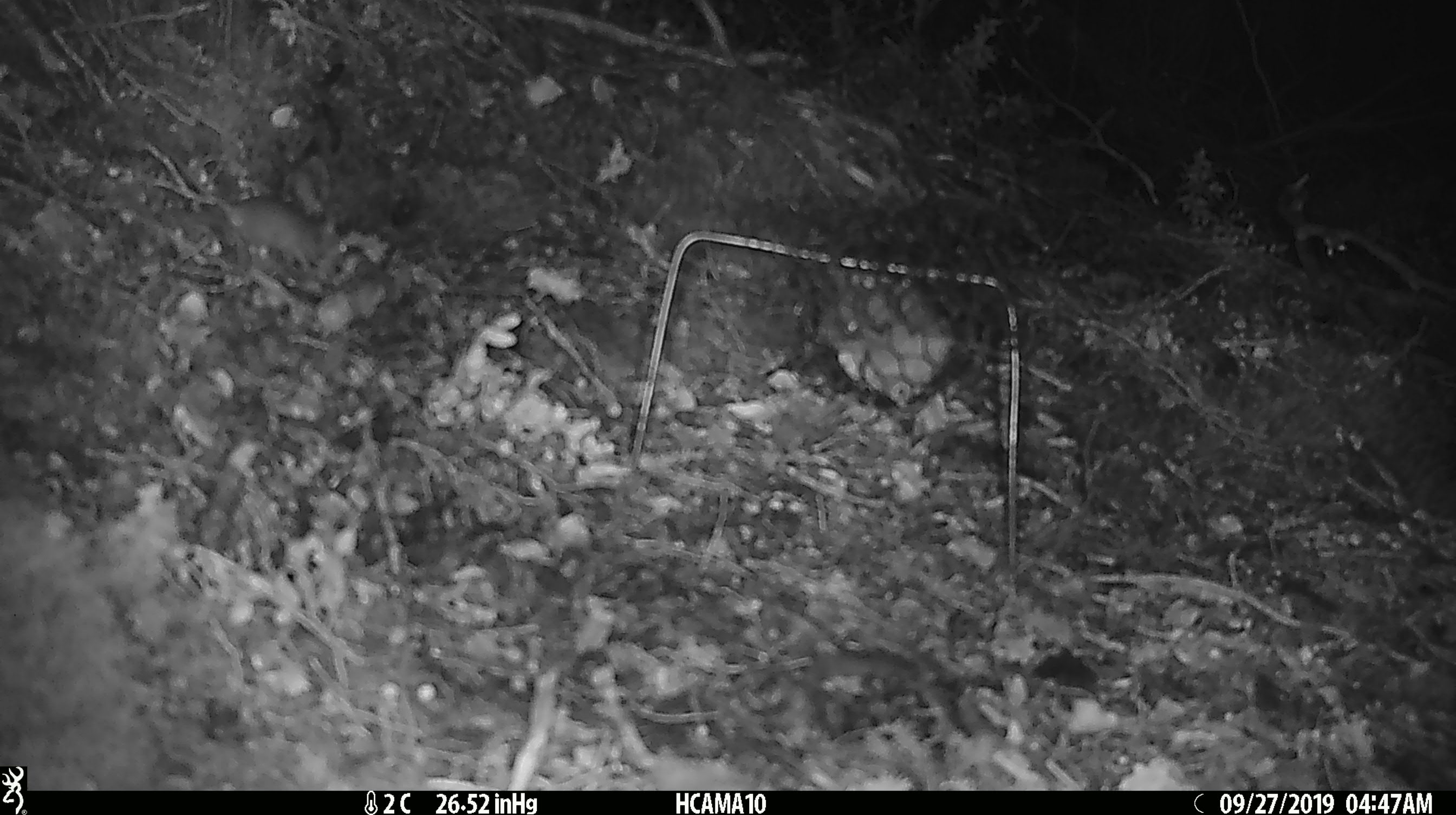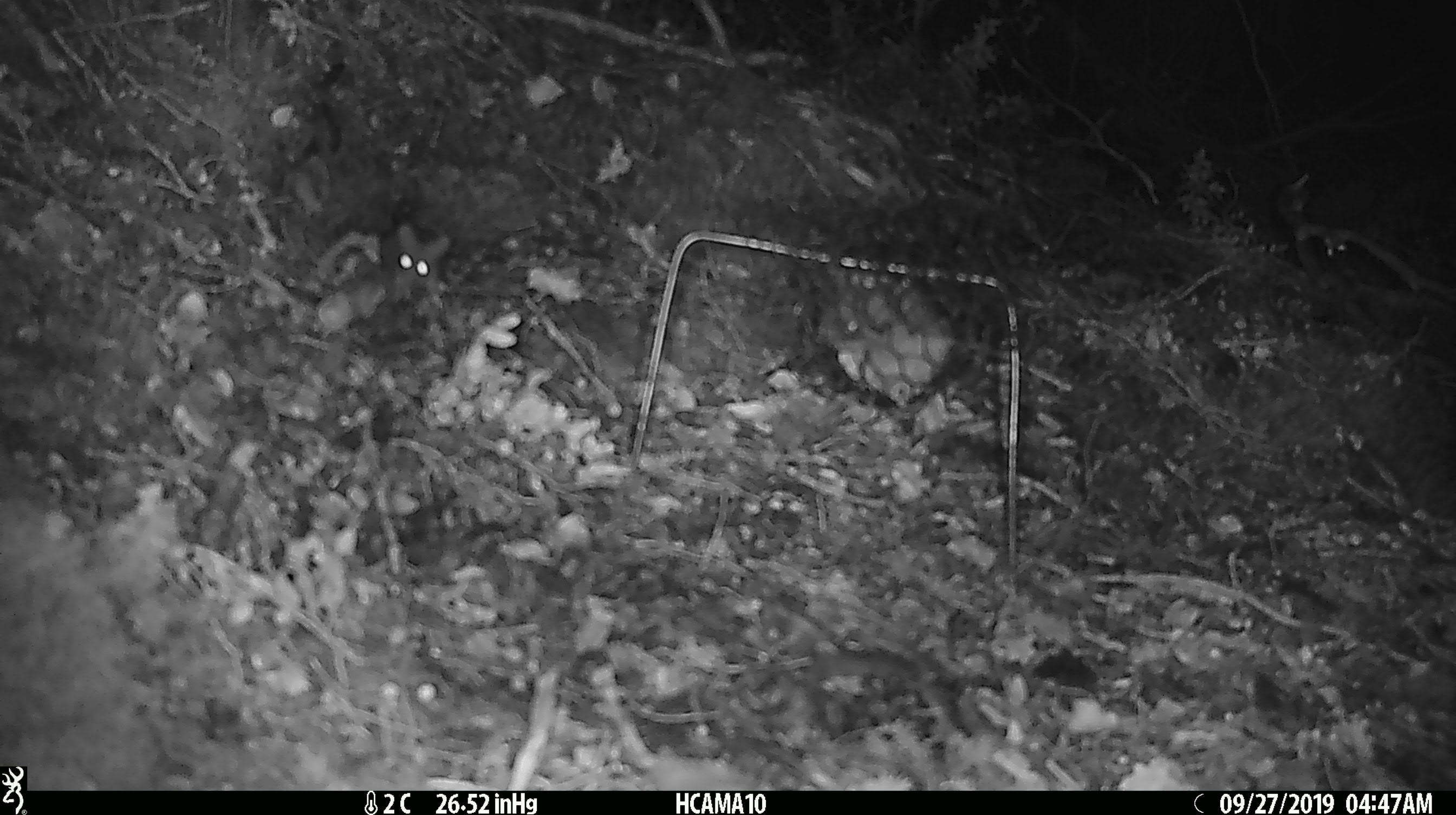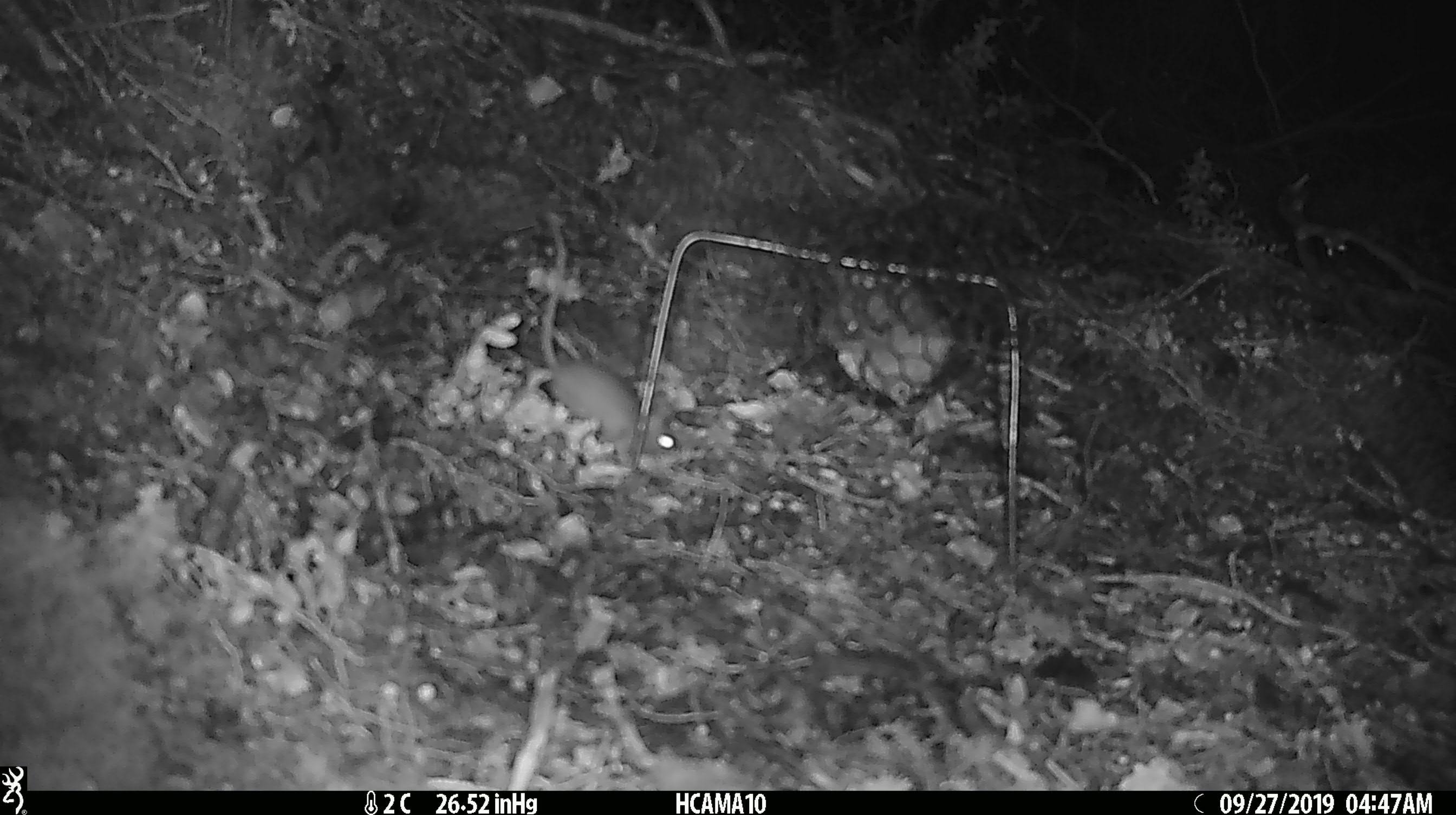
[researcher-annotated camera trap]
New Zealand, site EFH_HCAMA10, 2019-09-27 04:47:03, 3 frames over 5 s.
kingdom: Animalia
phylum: Chordata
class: Mammalia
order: Rodentia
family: Muridae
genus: Mus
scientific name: Mus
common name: mouse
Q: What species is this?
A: Mouse (Mus).